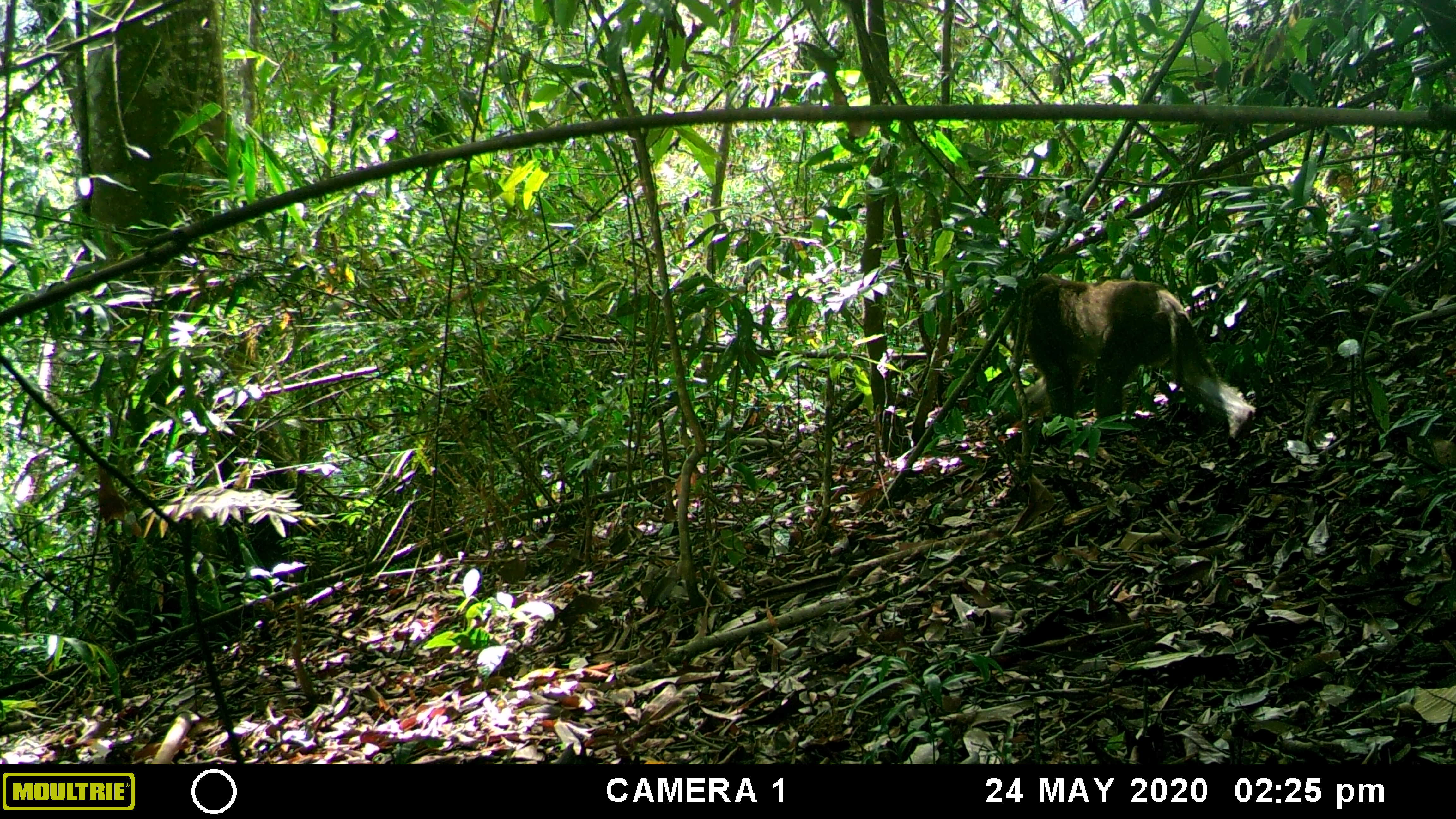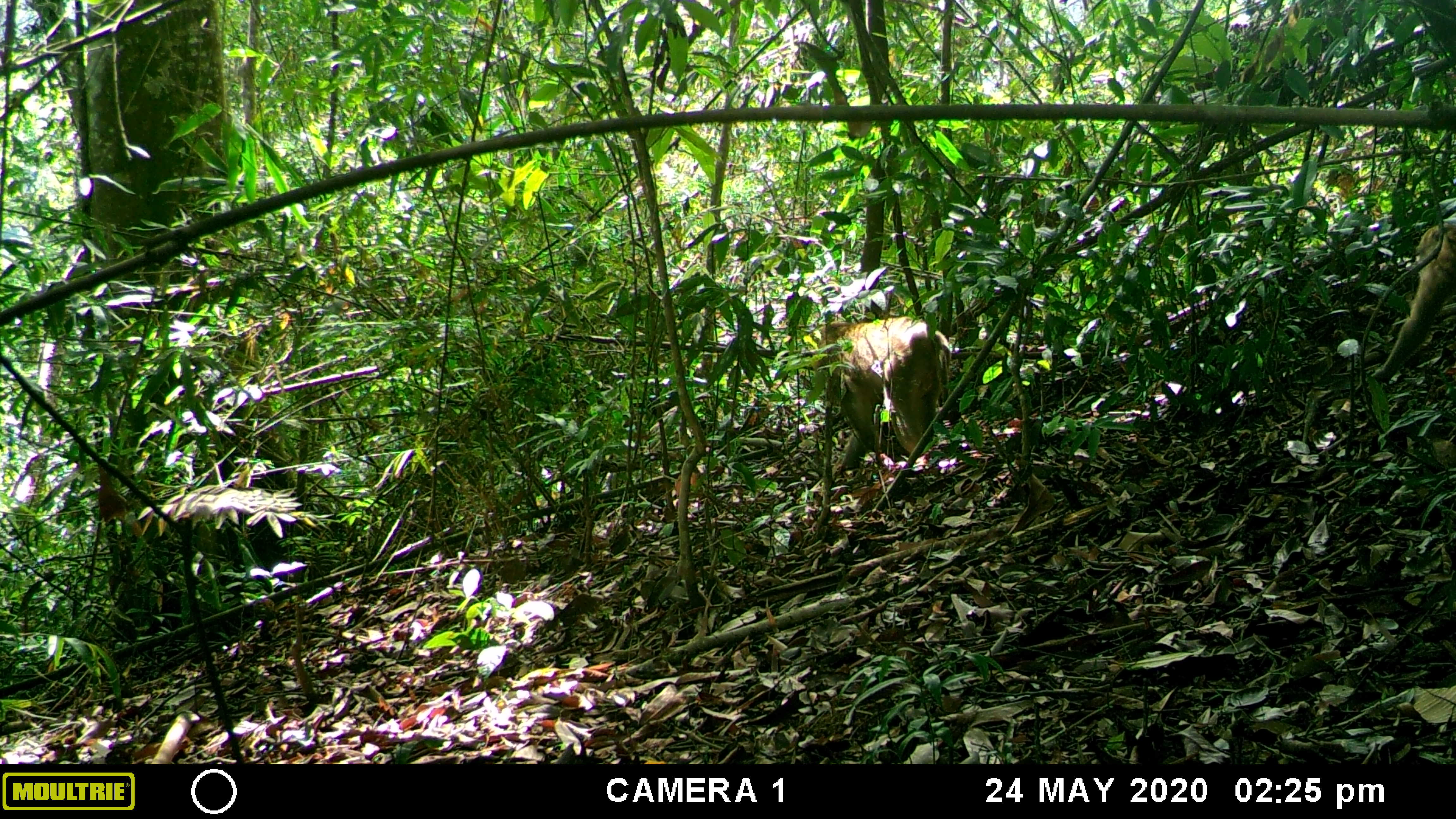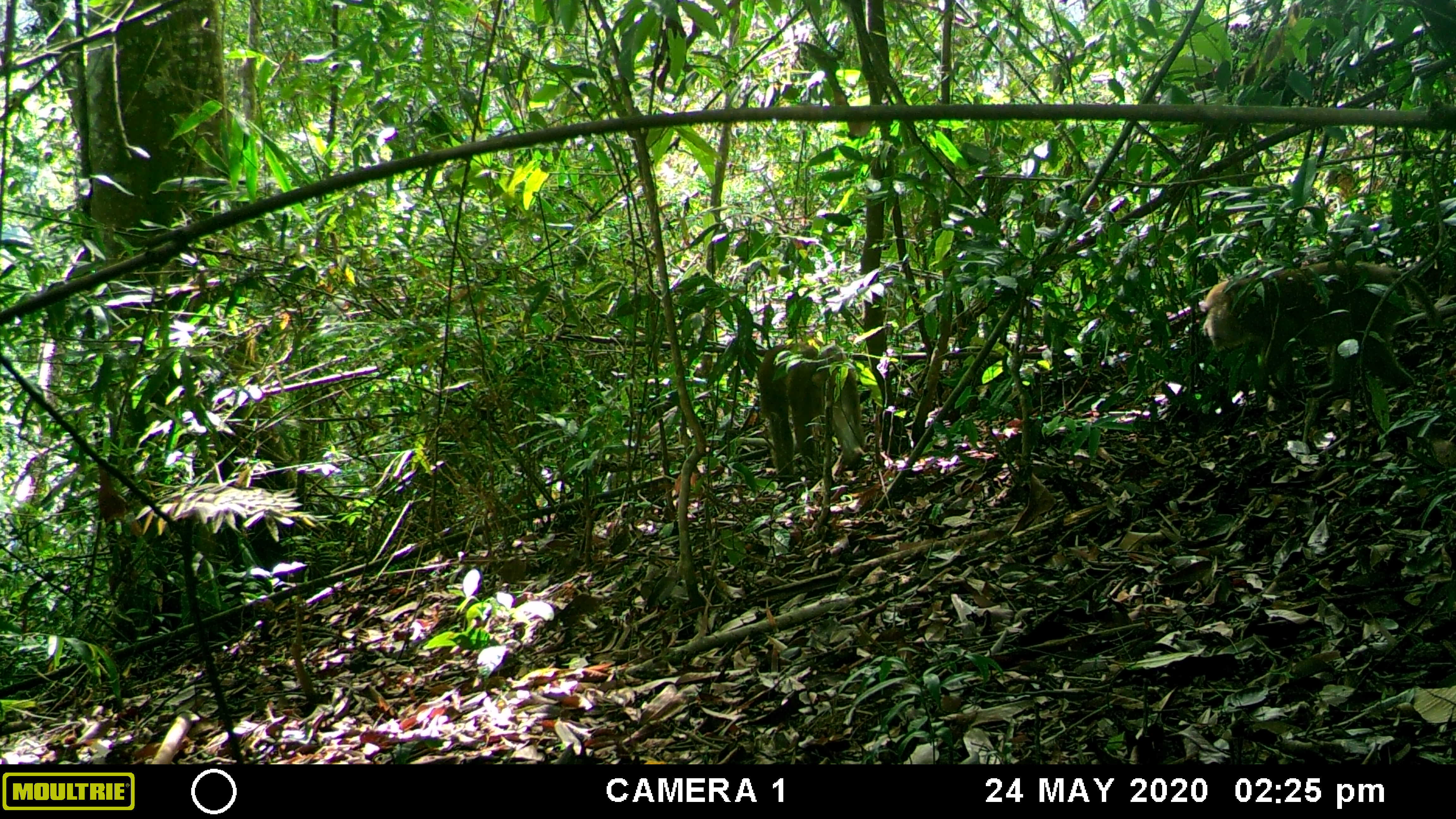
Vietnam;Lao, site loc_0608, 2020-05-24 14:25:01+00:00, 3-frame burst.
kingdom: Animalia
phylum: Chordata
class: Mammalia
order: Primates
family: Cercopithecidae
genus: Macaca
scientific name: Macaca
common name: macaques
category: assam or rhesus macaque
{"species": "assam or rhesus macaque (macaques) (Macaca)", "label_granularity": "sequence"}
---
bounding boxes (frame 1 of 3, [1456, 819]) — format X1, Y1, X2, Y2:
assam or rhesus macaque: 1007, 275, 1260, 439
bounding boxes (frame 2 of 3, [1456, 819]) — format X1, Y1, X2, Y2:
assam or rhesus macaque: 805, 315, 963, 482; 1366, 222, 1456, 384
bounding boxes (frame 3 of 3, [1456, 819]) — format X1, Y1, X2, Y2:
assam or rhesus macaque: 1196, 255, 1449, 416; 757, 342, 866, 489